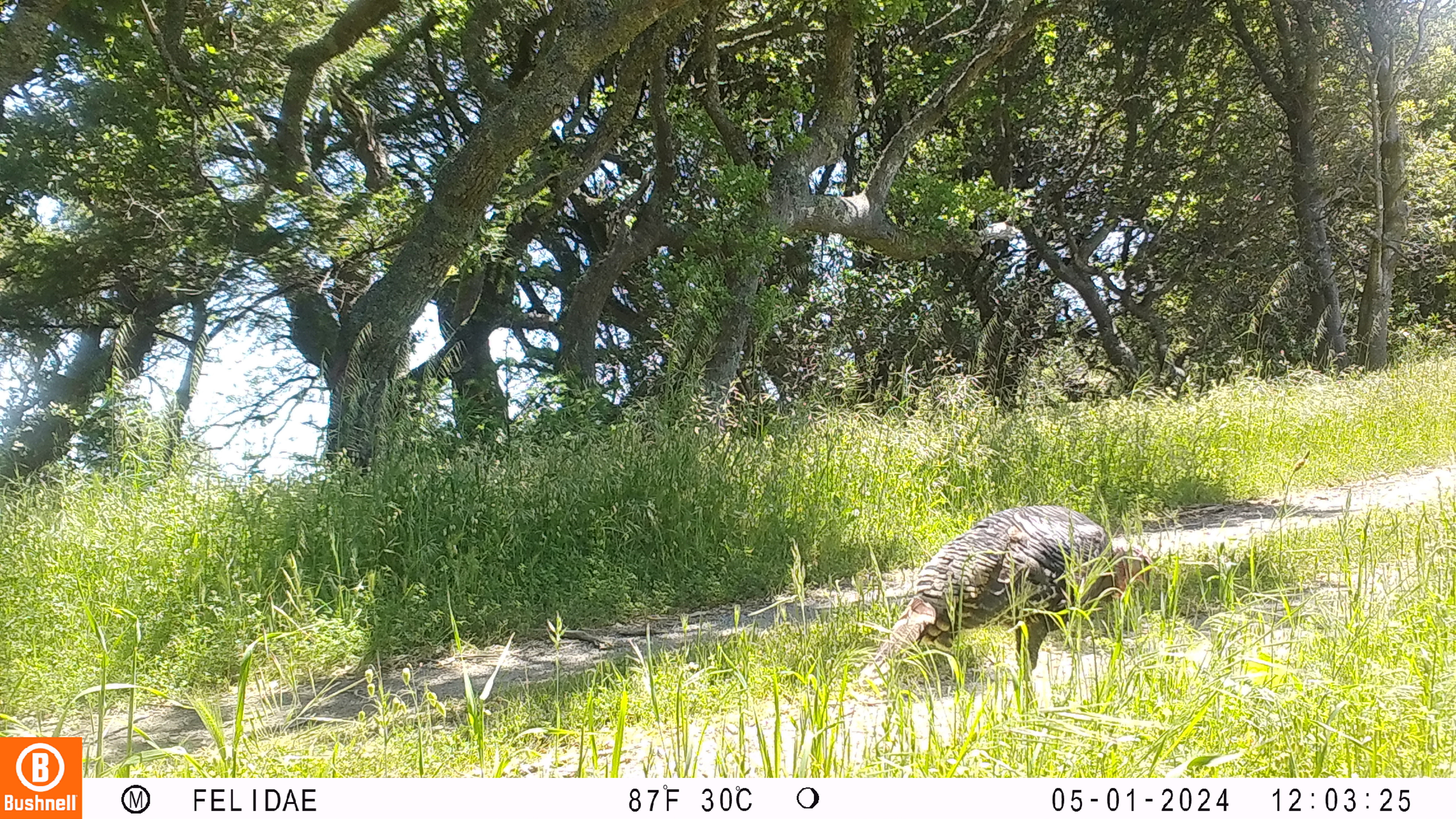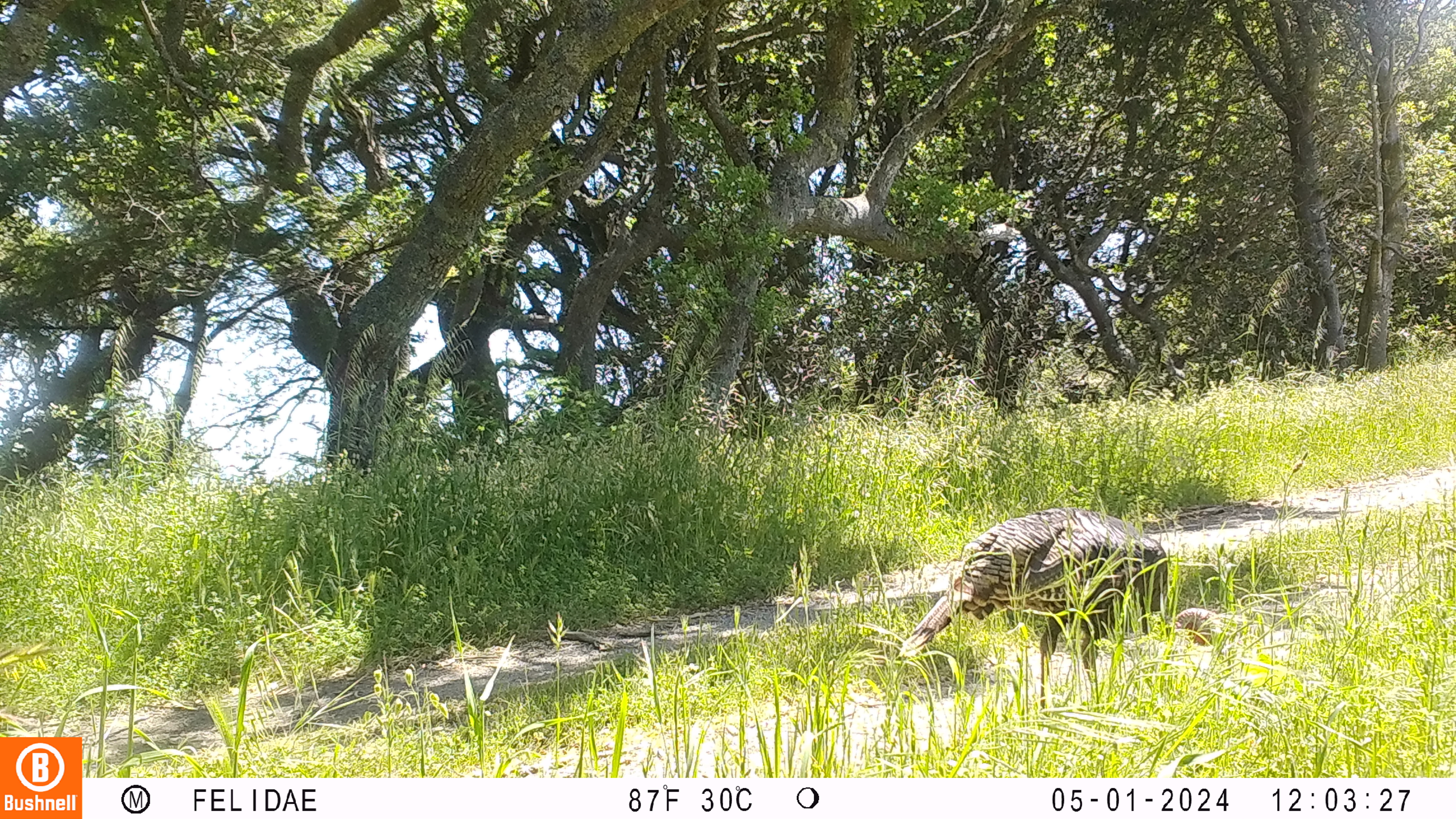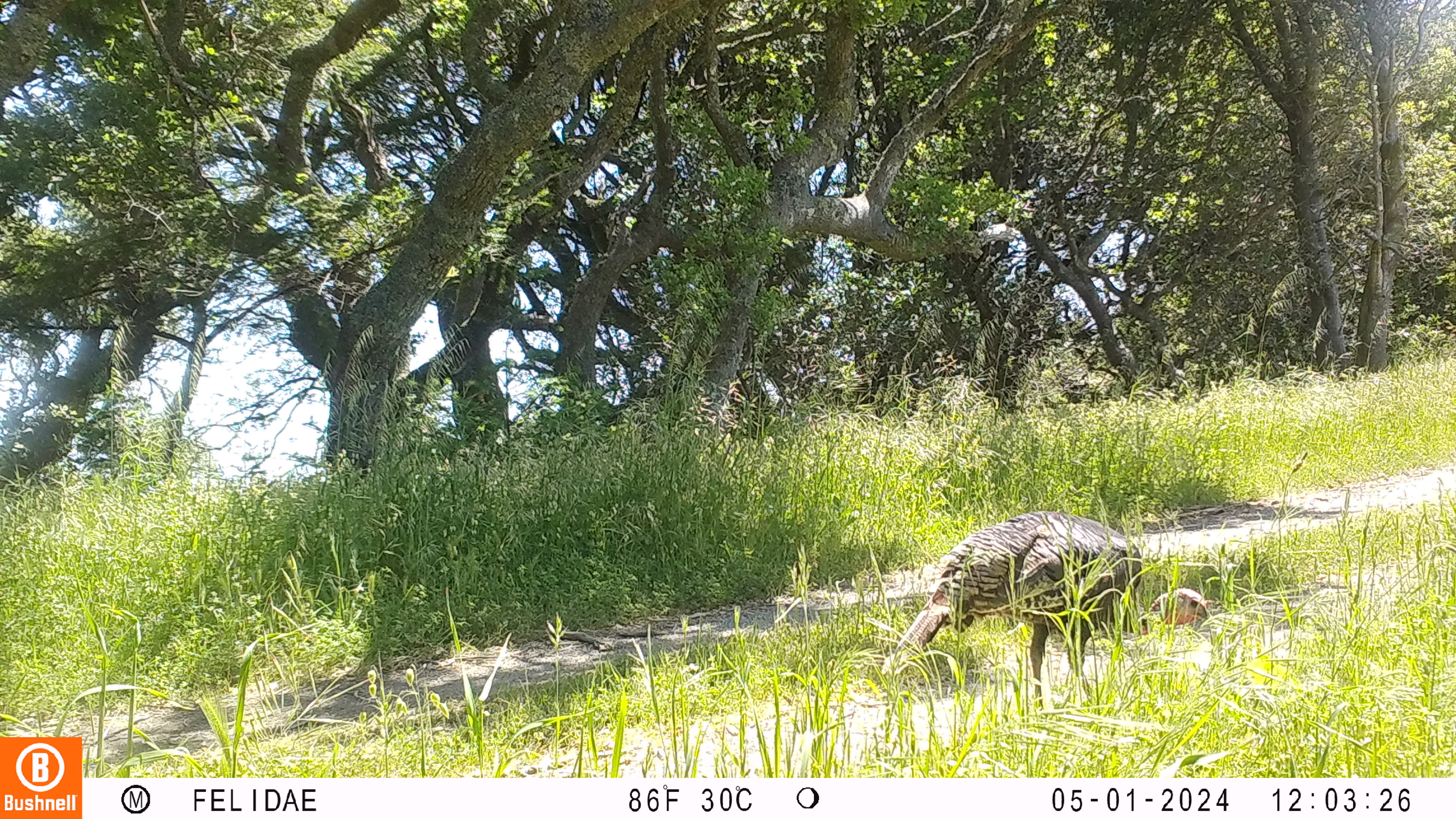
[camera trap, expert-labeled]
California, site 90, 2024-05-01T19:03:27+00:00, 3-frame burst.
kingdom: Animalia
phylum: Chordata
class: Aves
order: Galliformes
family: Phasianidae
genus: Meleagris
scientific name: Meleagris gallopavo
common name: turkey